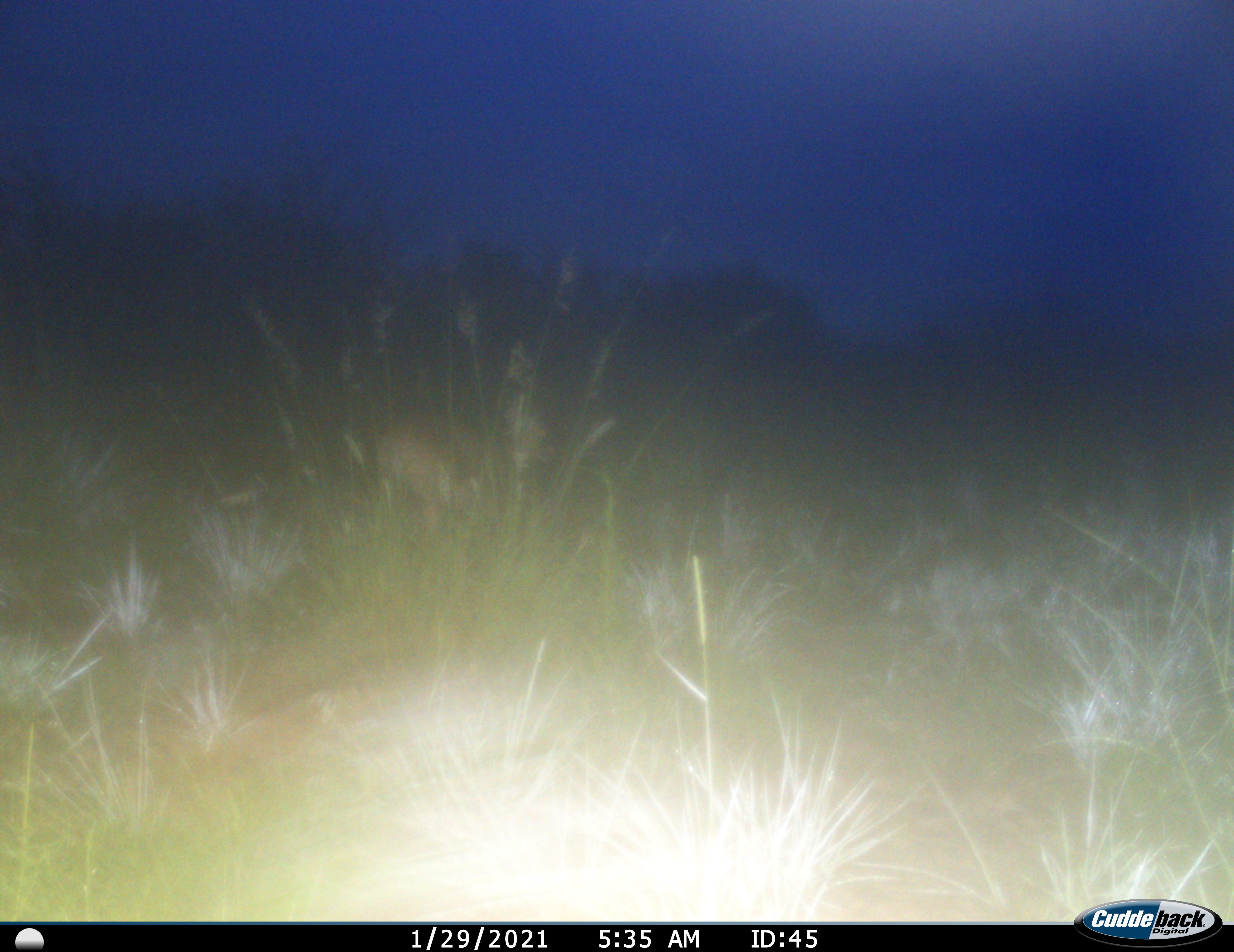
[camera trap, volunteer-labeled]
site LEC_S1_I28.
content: unidentified animal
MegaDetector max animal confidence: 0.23